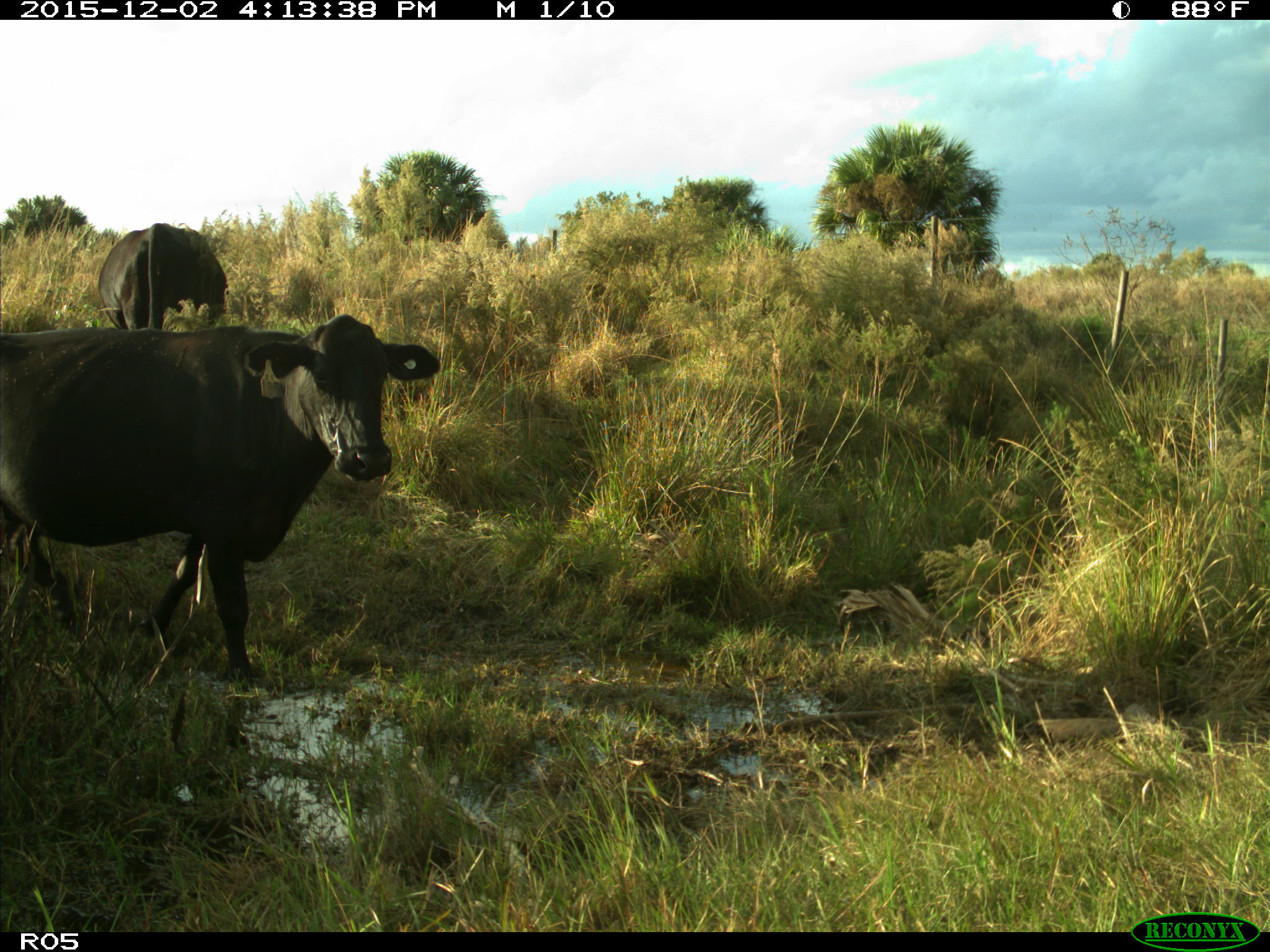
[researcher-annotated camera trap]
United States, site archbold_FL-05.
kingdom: Animalia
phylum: Chordata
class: Mammalia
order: Artiodactyla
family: Bovidae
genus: Bos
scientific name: Bos taurus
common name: domestic cow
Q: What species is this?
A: Bos taurus (domestic cow).